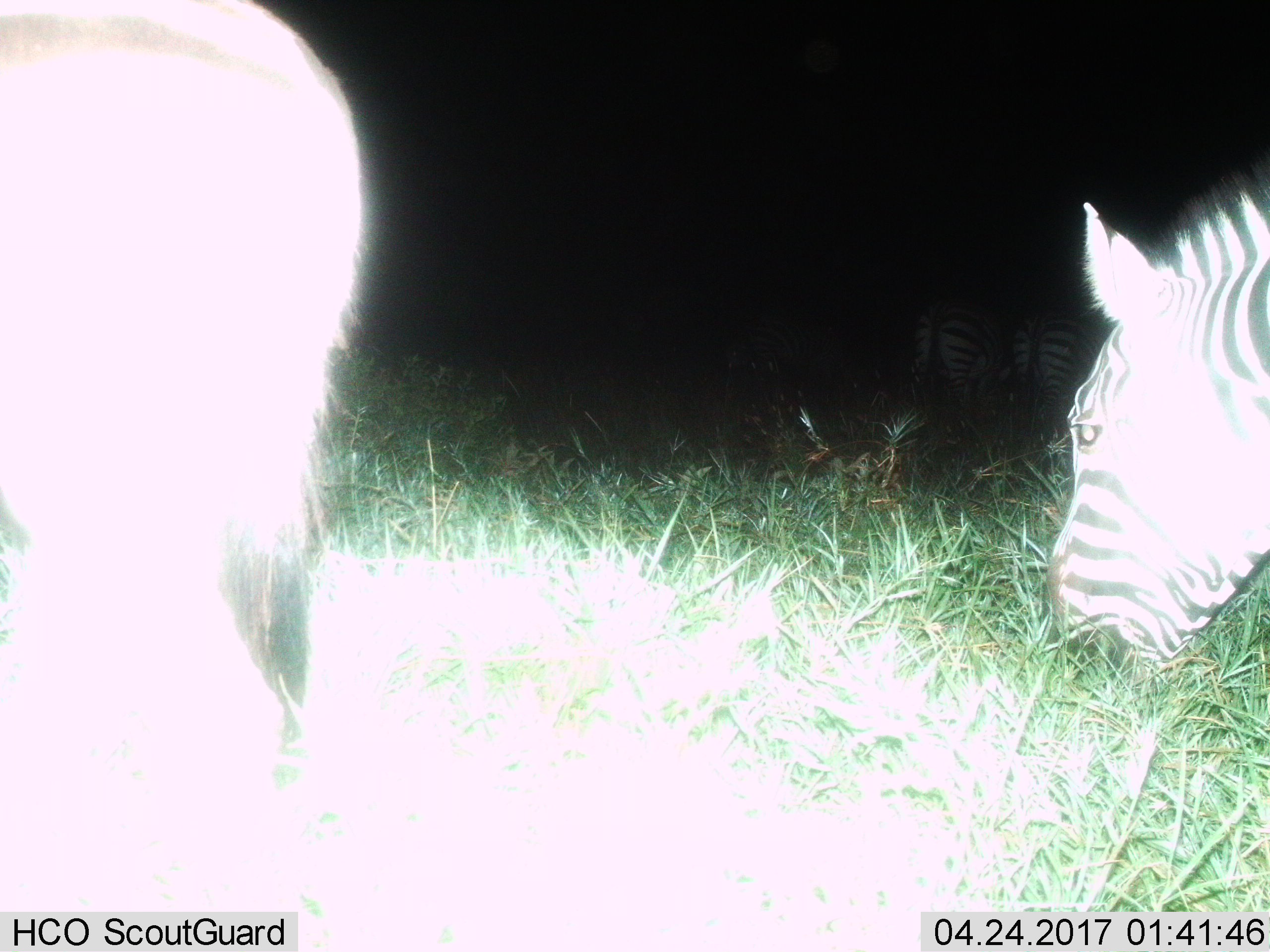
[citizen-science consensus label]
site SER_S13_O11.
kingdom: Animalia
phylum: Chordata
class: Mammalia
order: Perissodactyla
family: Equidae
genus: Equus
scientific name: Equus quagga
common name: plains zebra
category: zebraplains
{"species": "zebraplains (plains zebra) (Equus quagga)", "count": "4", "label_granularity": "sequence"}